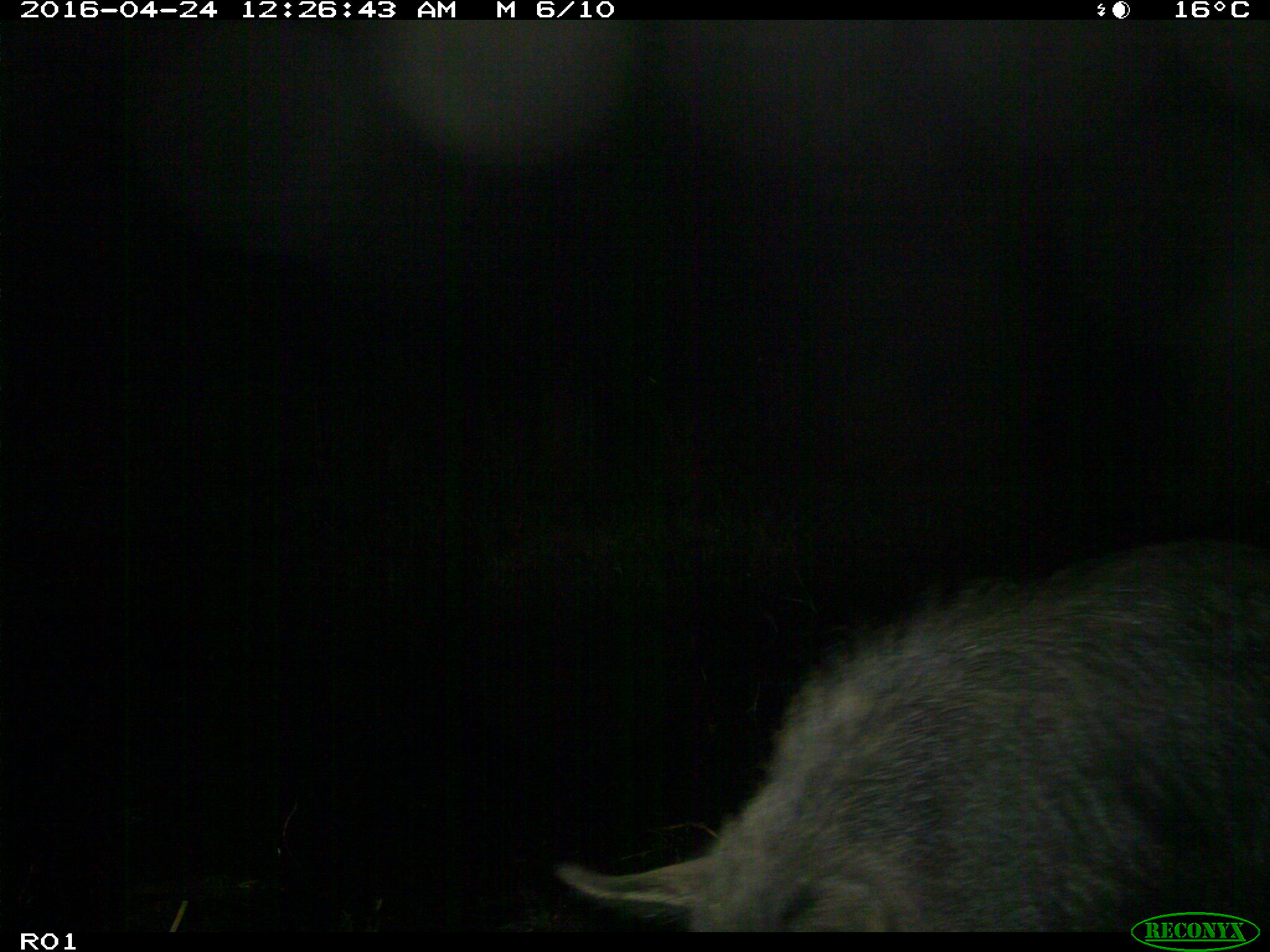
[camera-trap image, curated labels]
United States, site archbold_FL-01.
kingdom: Animalia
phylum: Chordata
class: Mammalia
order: Artiodactyla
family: Suidae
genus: Sus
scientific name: Sus scrofa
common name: wild boar